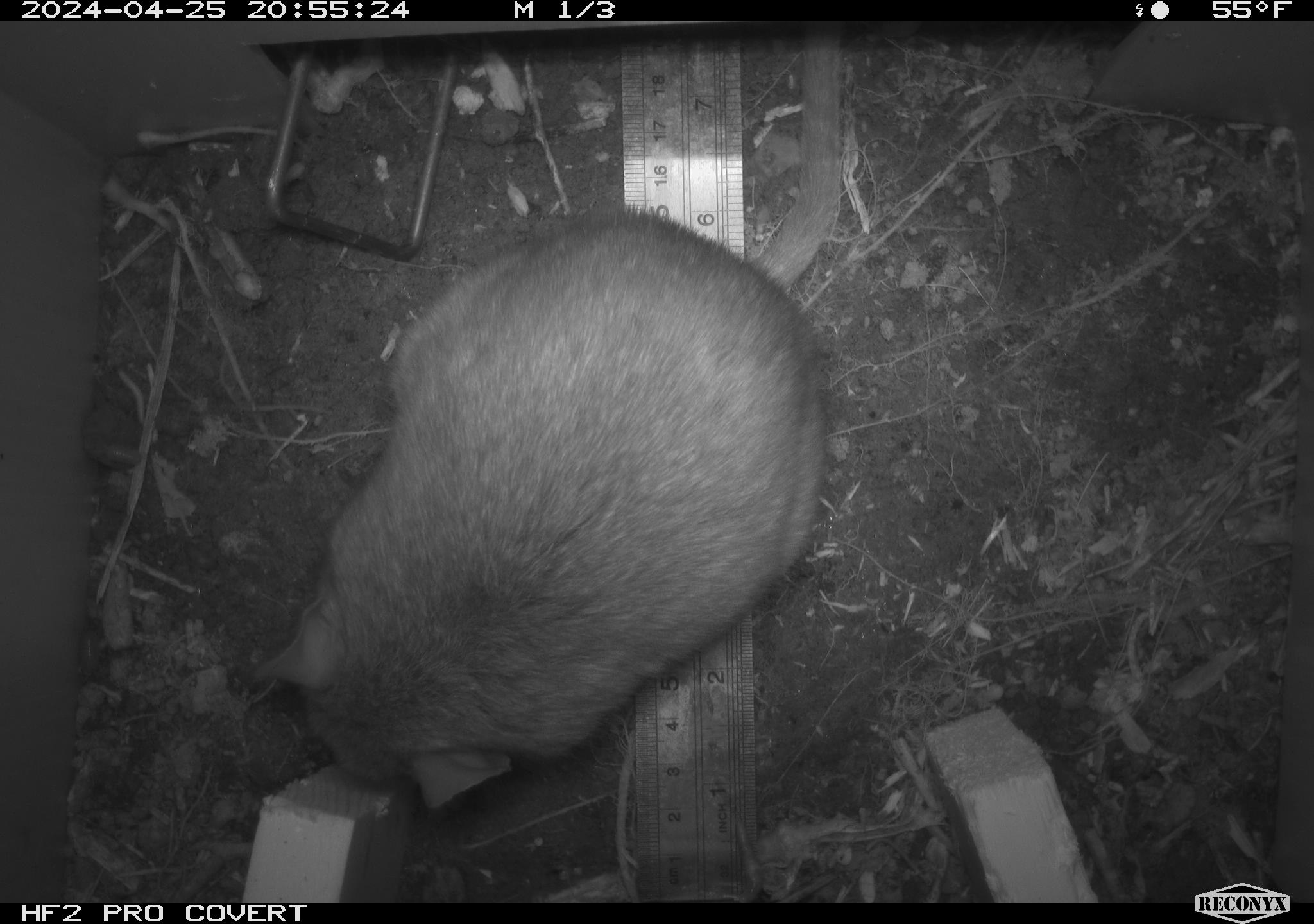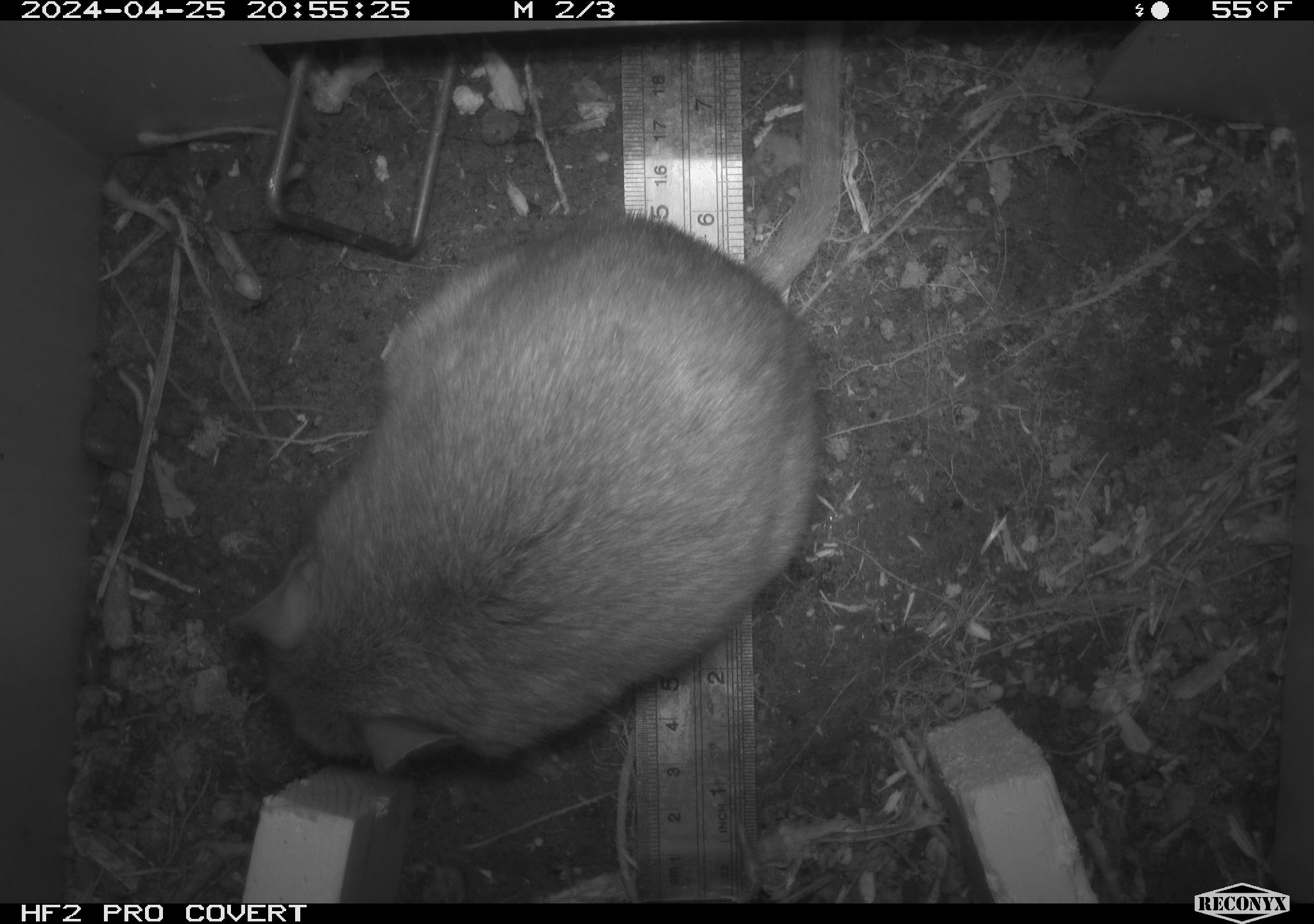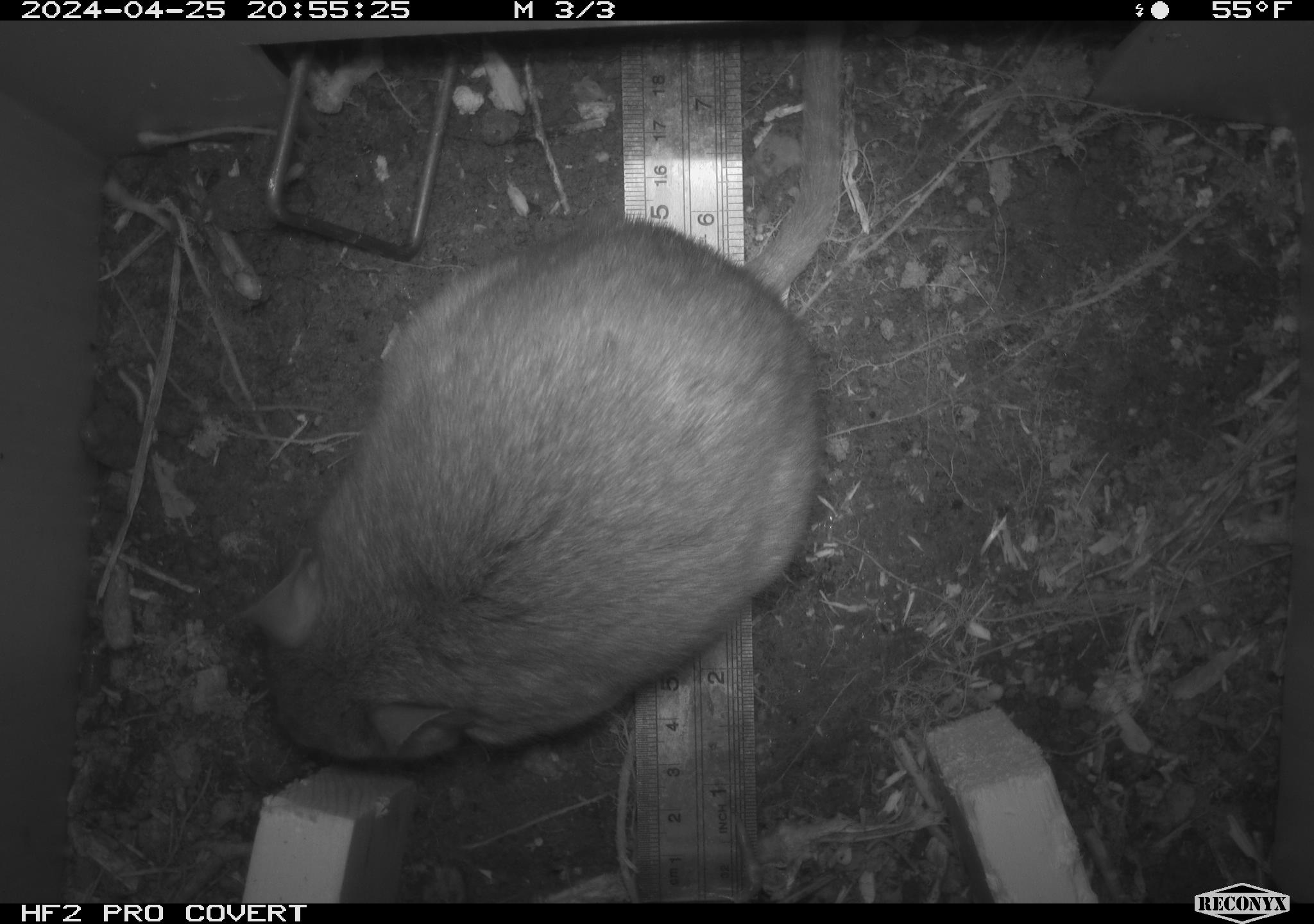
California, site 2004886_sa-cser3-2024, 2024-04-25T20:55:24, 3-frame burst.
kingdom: Animalia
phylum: Chordata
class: Mammalia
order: Rodentia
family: Muridae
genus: Rattus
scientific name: Rattus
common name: rat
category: rattus species